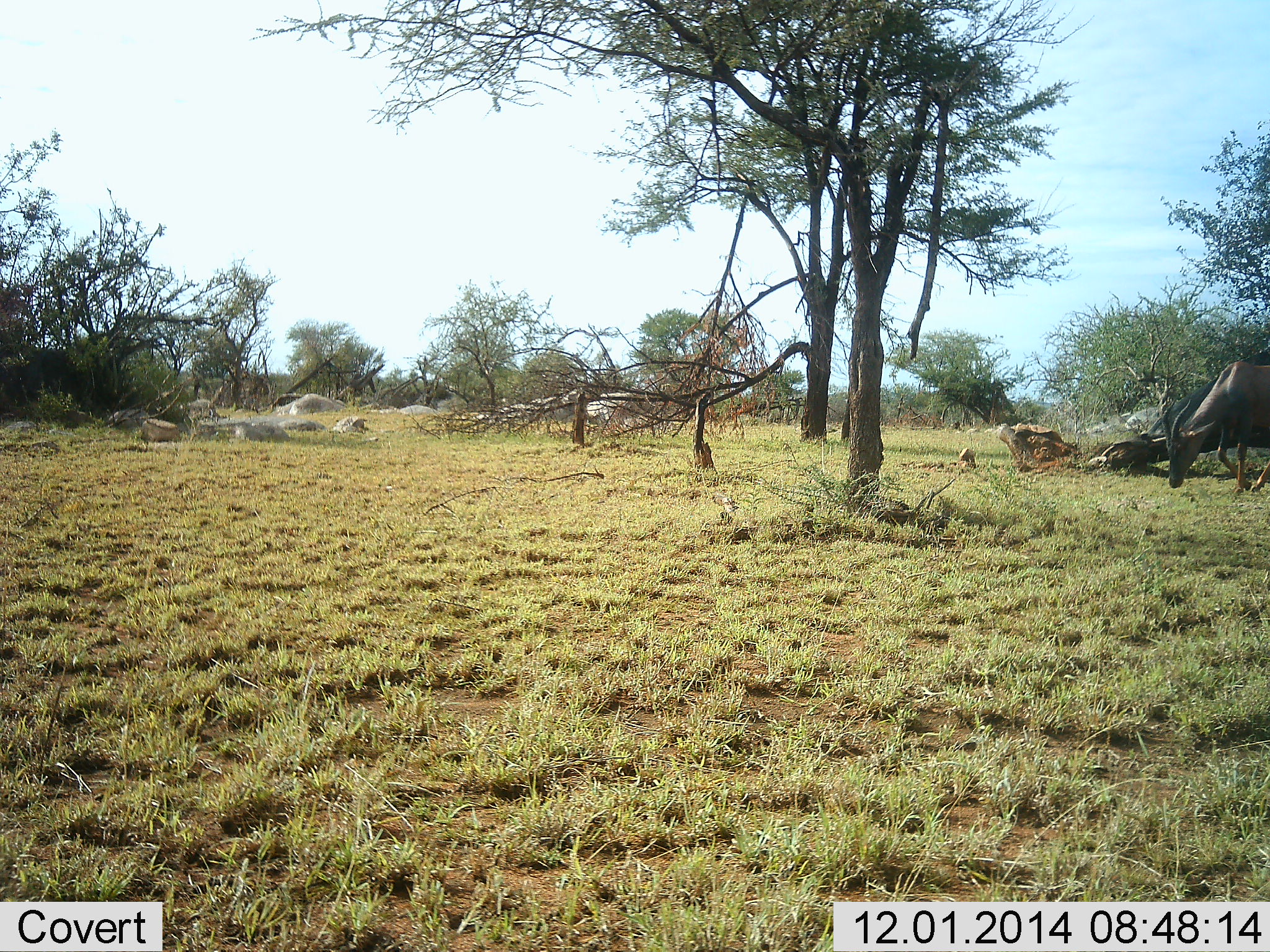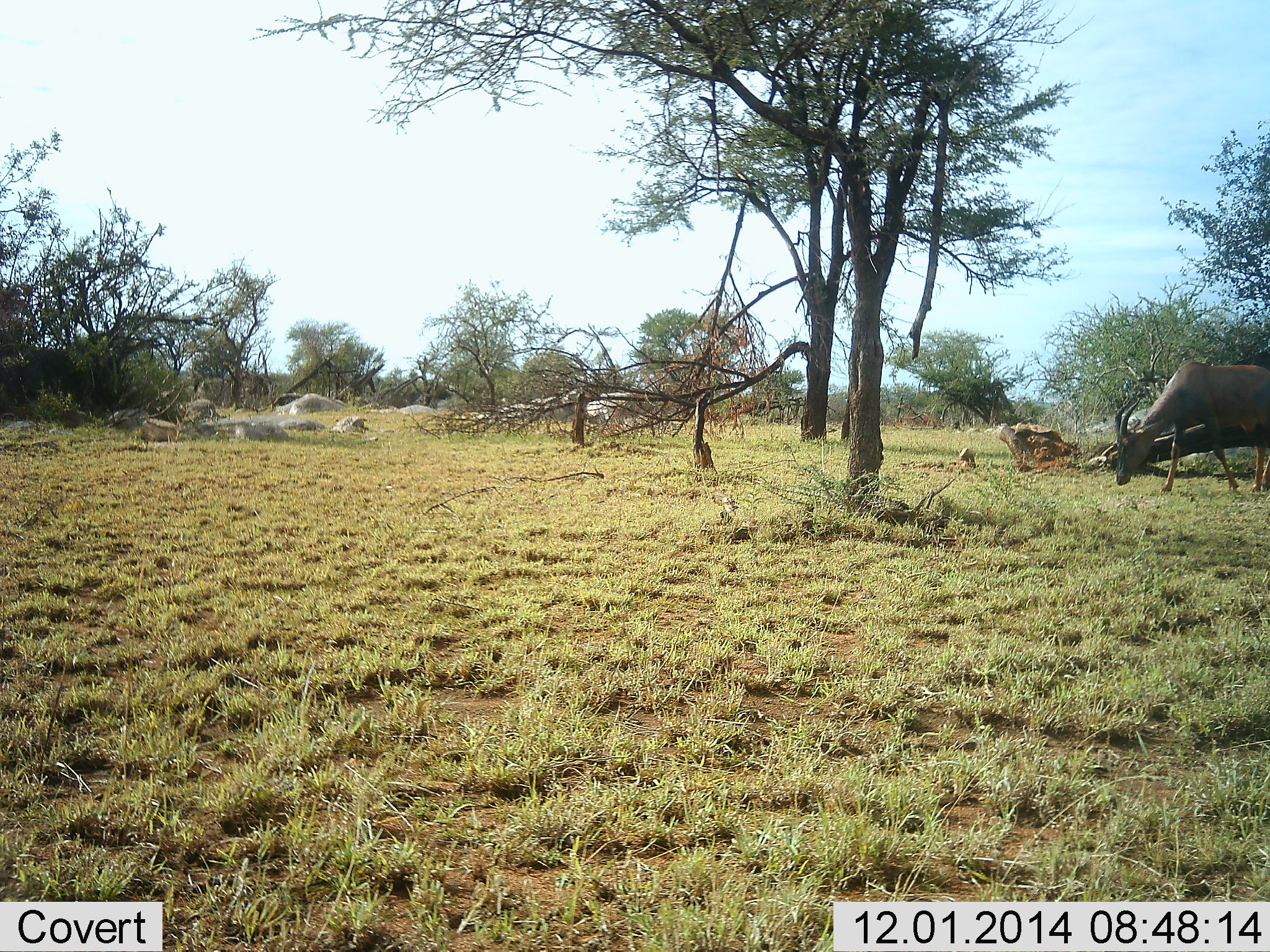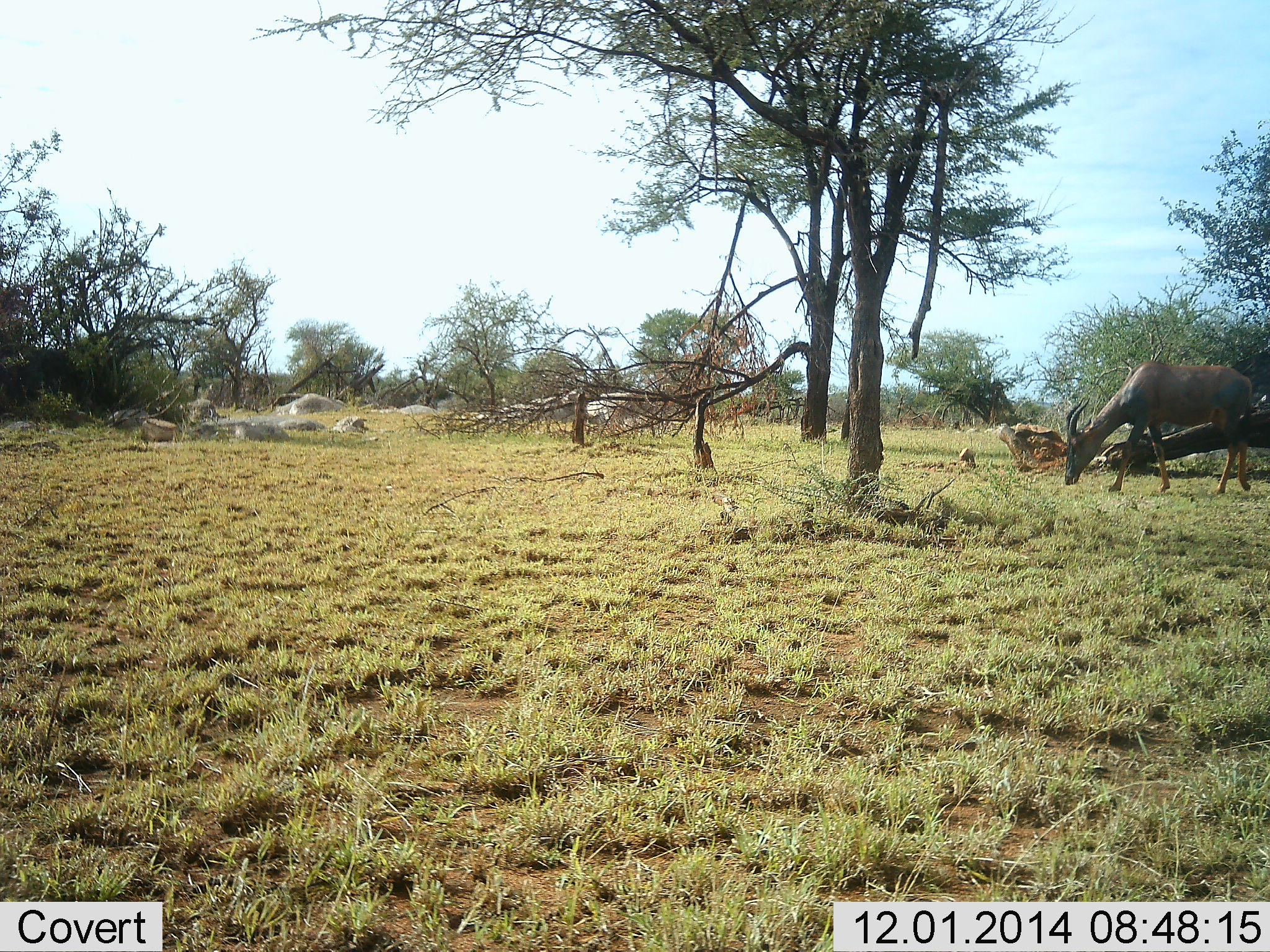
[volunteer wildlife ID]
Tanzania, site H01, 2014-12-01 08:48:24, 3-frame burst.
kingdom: Animalia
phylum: Chordata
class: Mammalia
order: Artiodactyla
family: Bovidae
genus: Damaliscus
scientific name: Damaliscus lunatus jimela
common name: topi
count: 1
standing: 10%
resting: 0%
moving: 60%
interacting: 0%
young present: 0%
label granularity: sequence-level